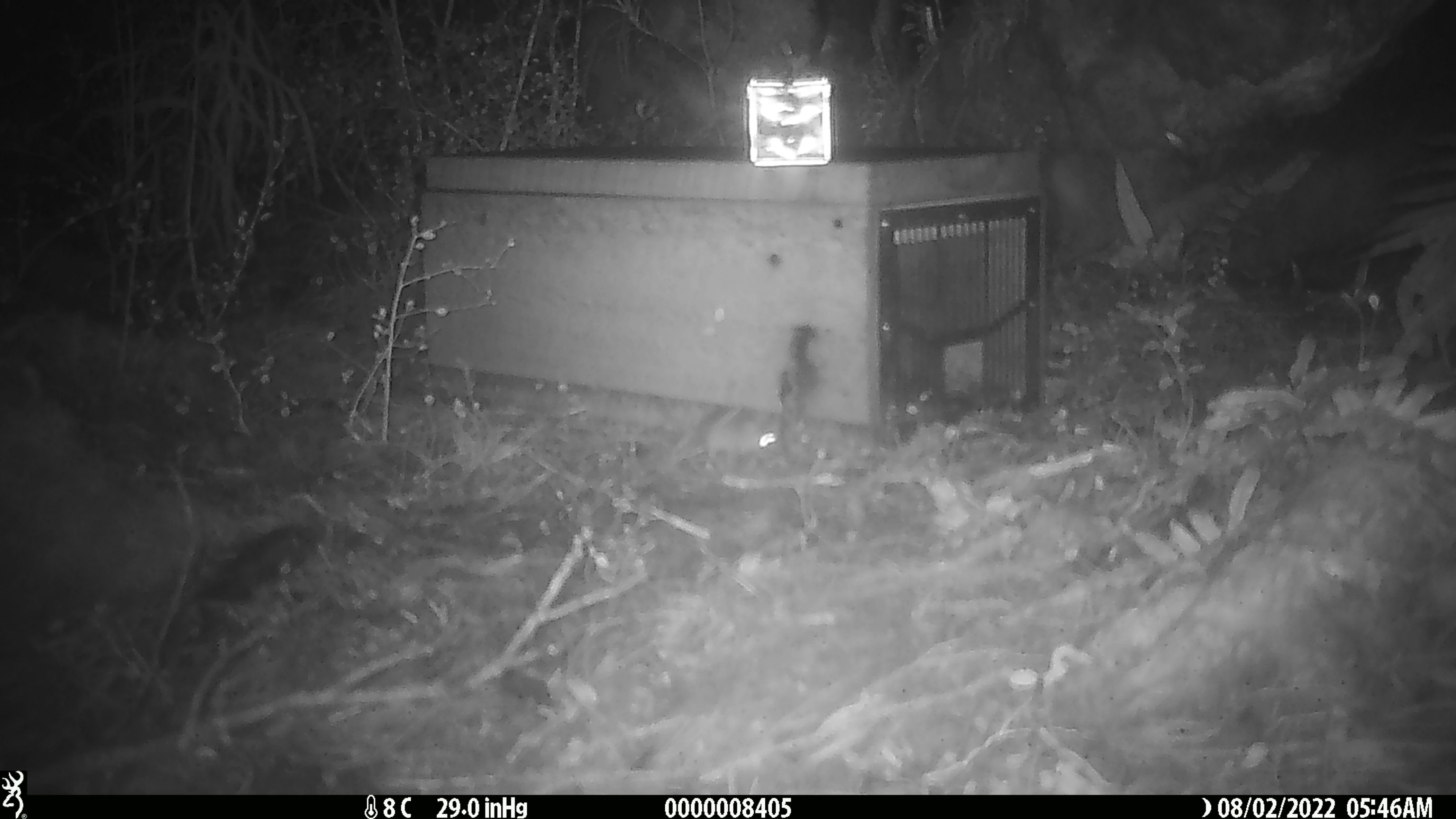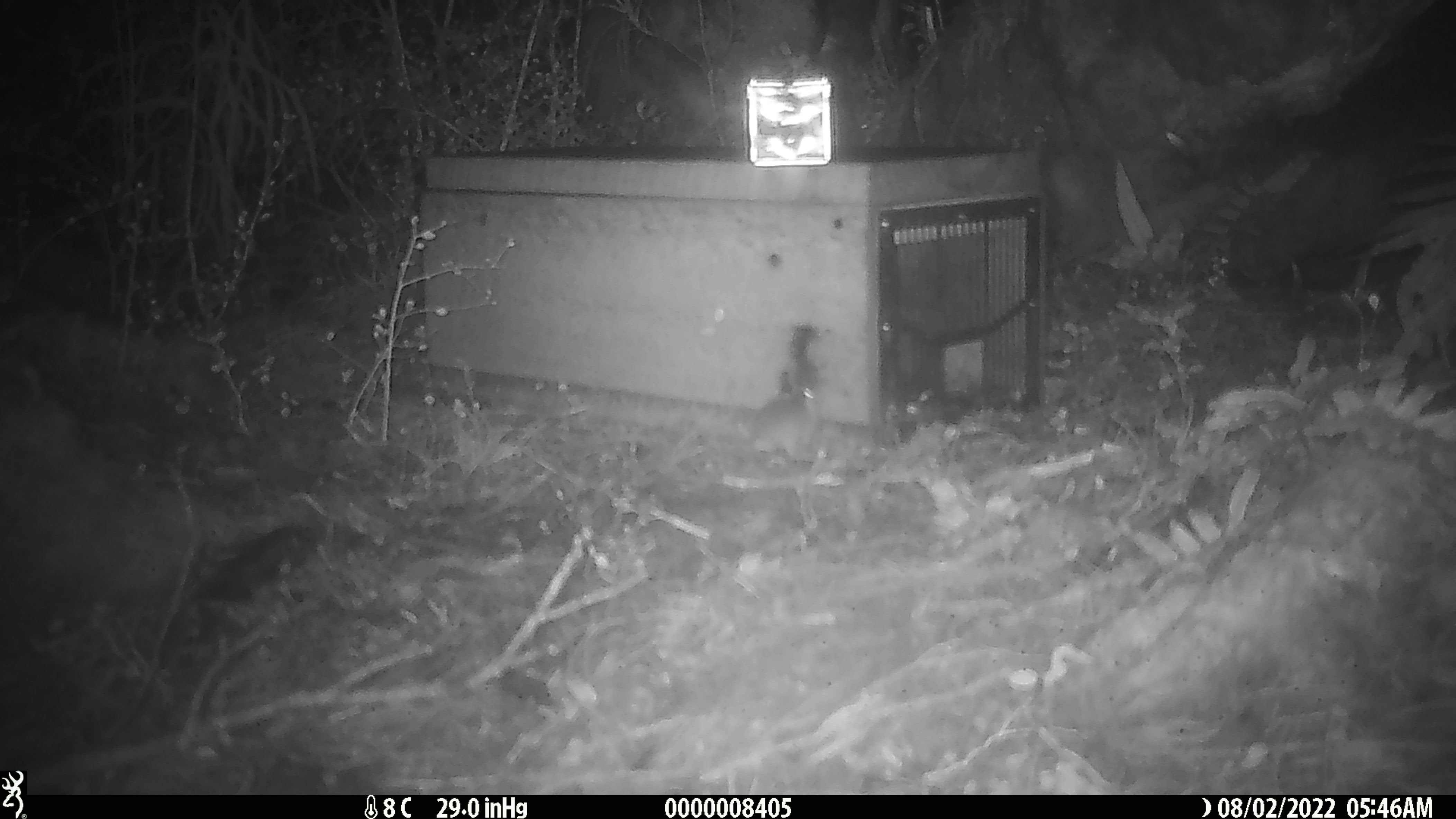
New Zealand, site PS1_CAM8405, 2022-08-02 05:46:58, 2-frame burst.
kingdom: Animalia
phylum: Chordata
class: Mammalia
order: Rodentia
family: Muridae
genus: Mus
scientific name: Mus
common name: mouse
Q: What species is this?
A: Mouse (Mus).